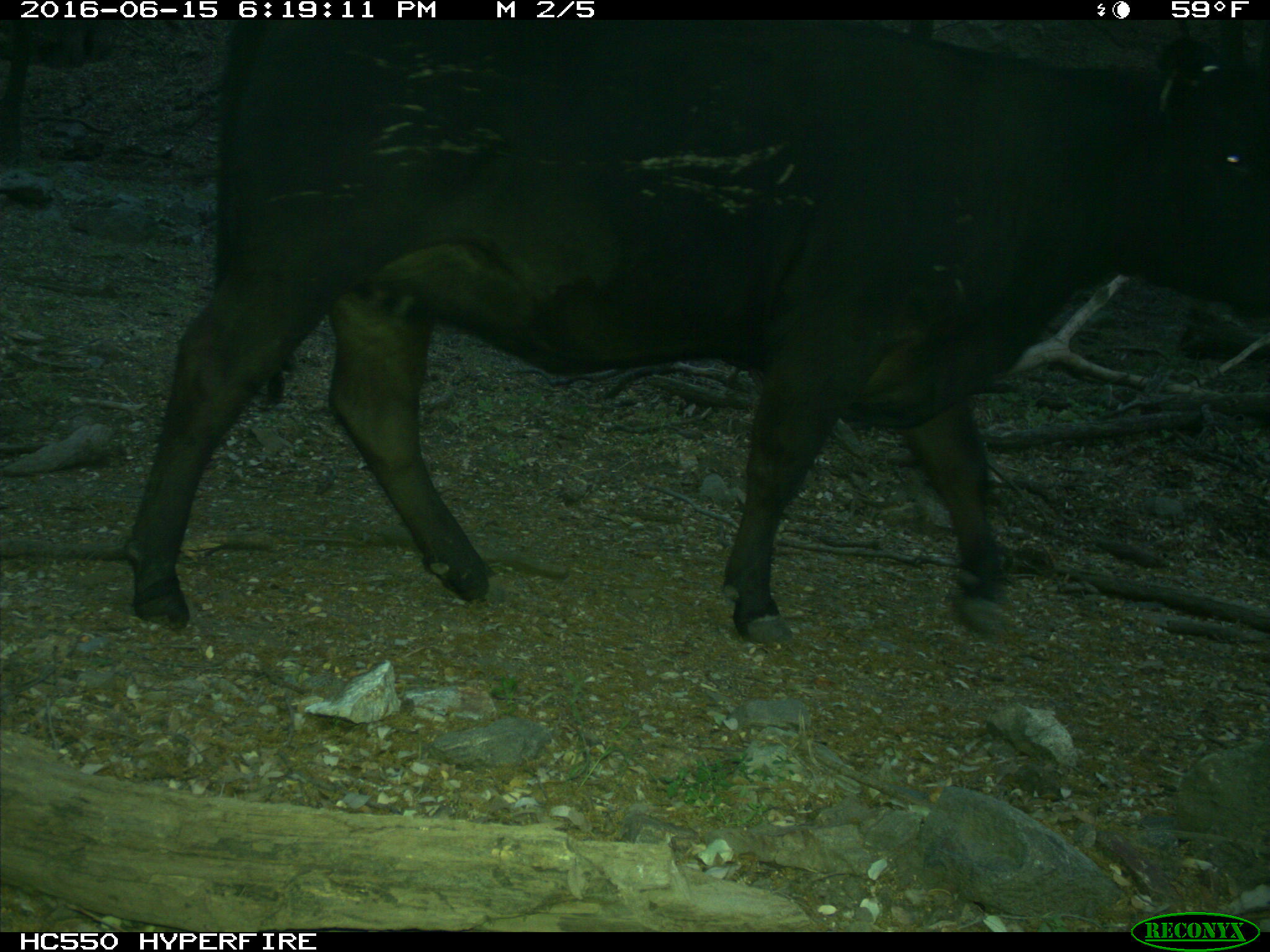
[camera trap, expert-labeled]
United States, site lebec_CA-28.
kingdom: Animalia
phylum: Chordata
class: Mammalia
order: Artiodactyla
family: Bovidae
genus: Bos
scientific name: Bos taurus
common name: domestic cow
Bos taurus (domestic cow).